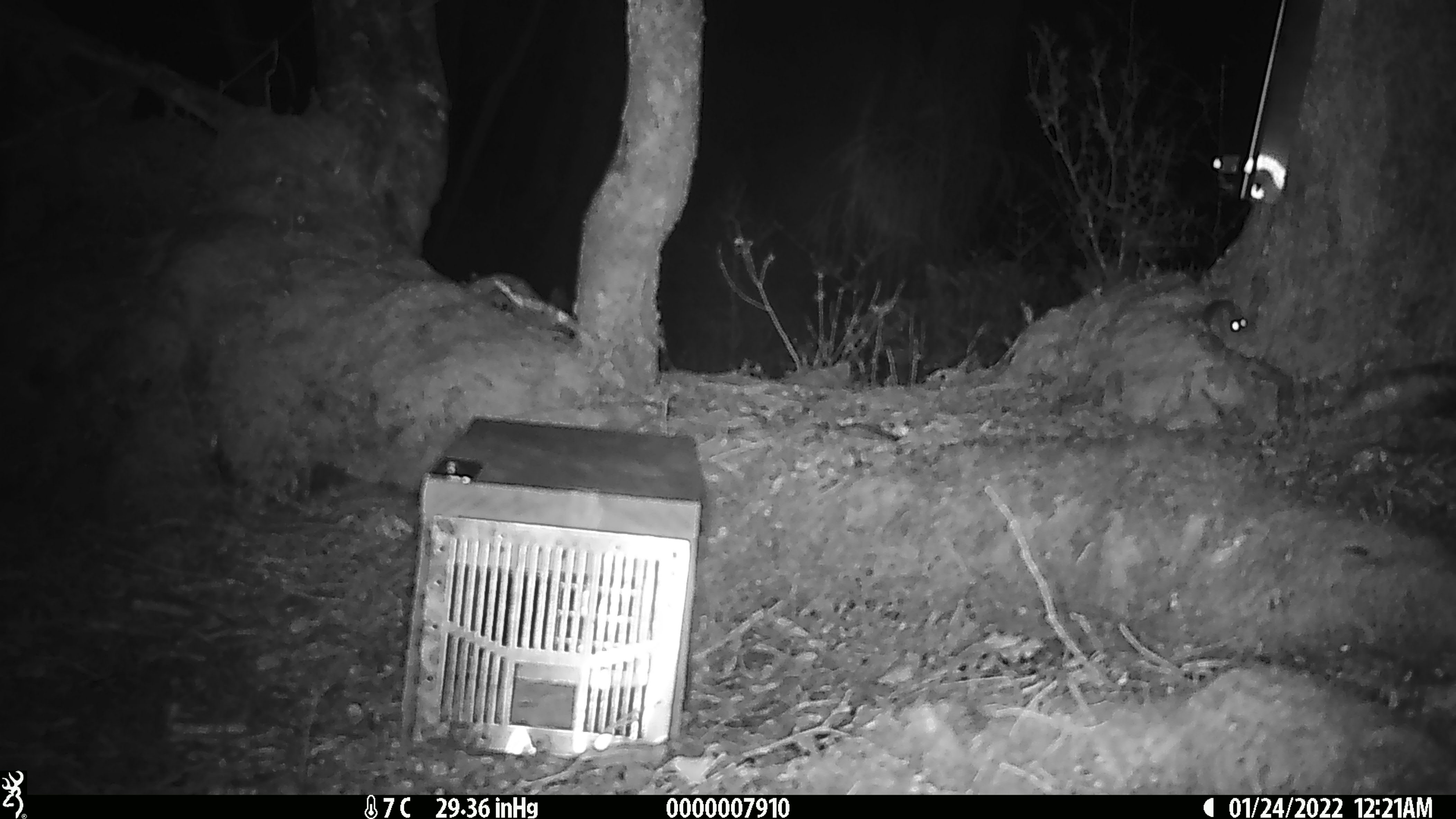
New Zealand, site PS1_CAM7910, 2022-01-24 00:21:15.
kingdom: Animalia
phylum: Chordata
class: Mammalia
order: Rodentia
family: Muridae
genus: Mus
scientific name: Mus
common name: mouse